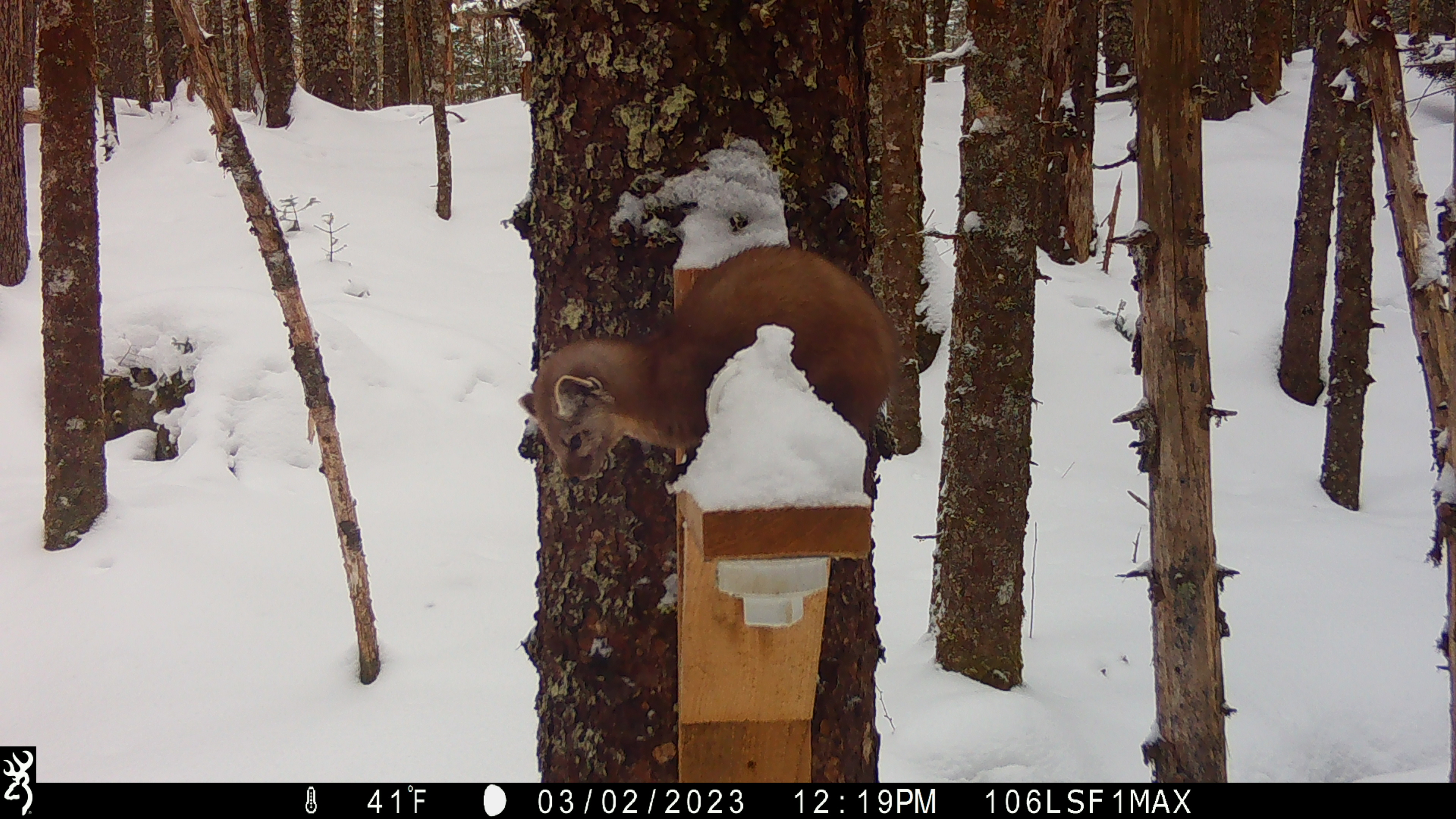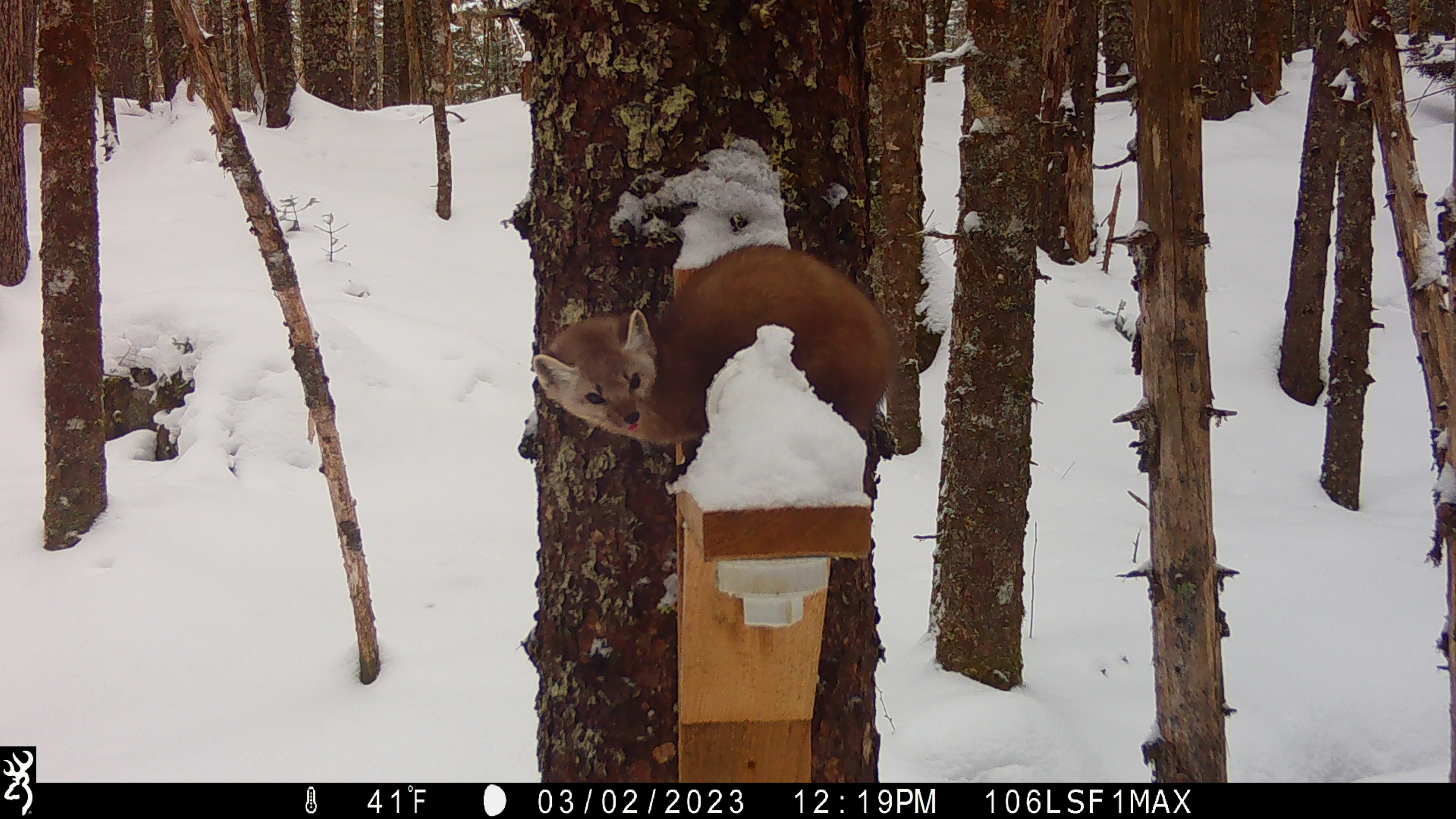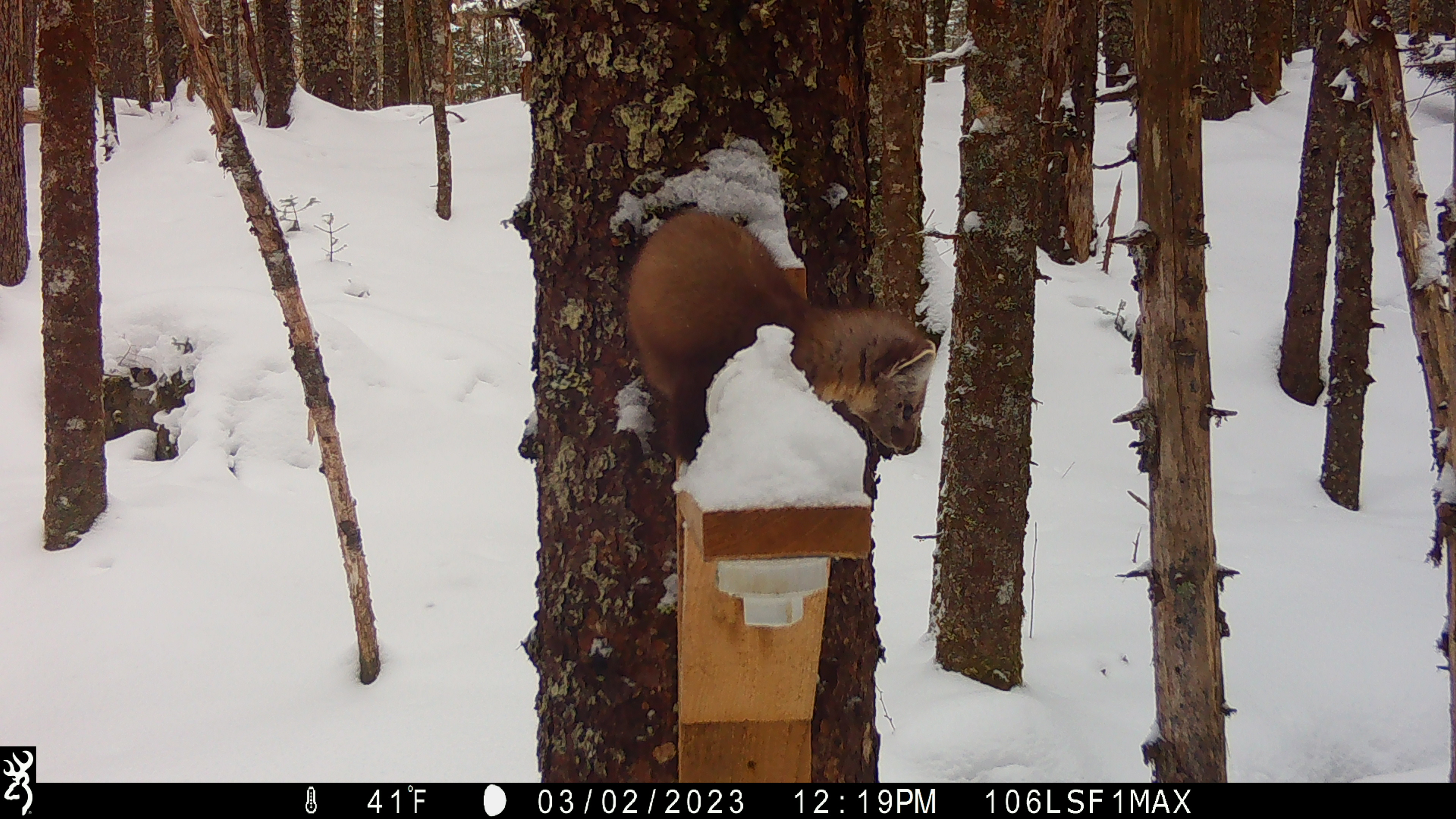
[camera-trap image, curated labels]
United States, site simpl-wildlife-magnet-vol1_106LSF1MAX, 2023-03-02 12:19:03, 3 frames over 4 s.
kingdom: Animalia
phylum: Chordata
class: Mammalia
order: Carnivora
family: Mustelidae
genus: Martes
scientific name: Martes americana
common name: american marten